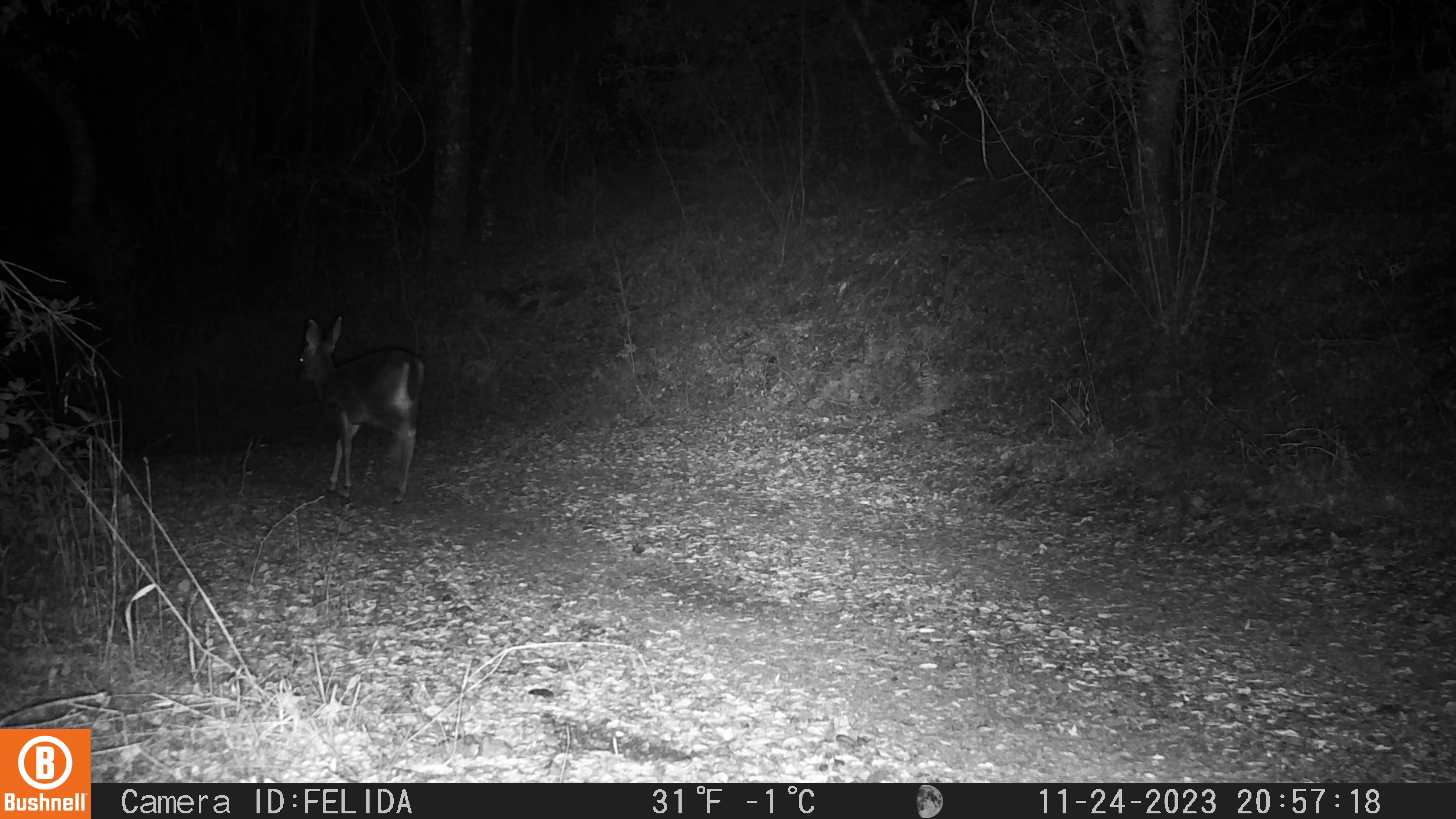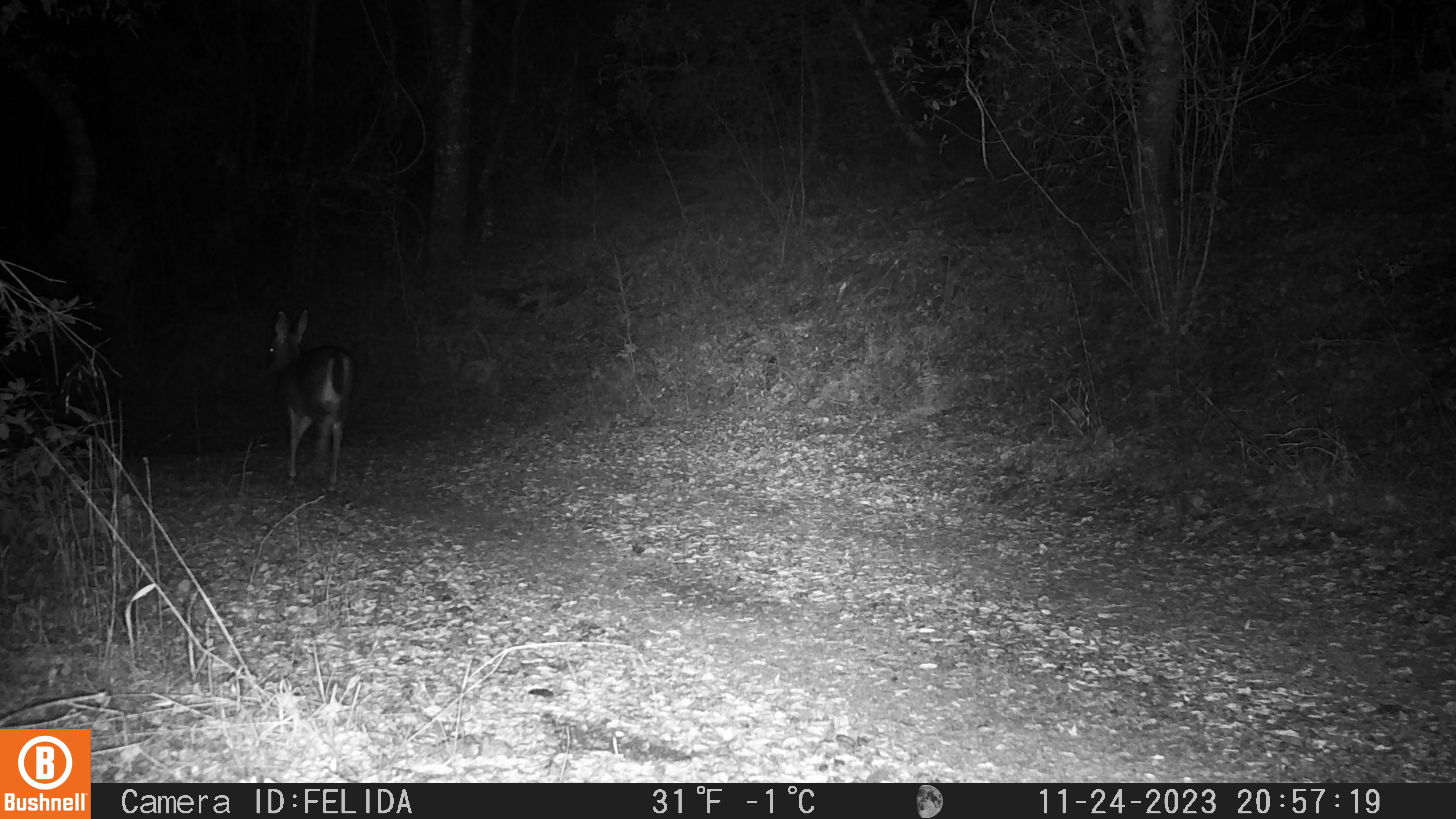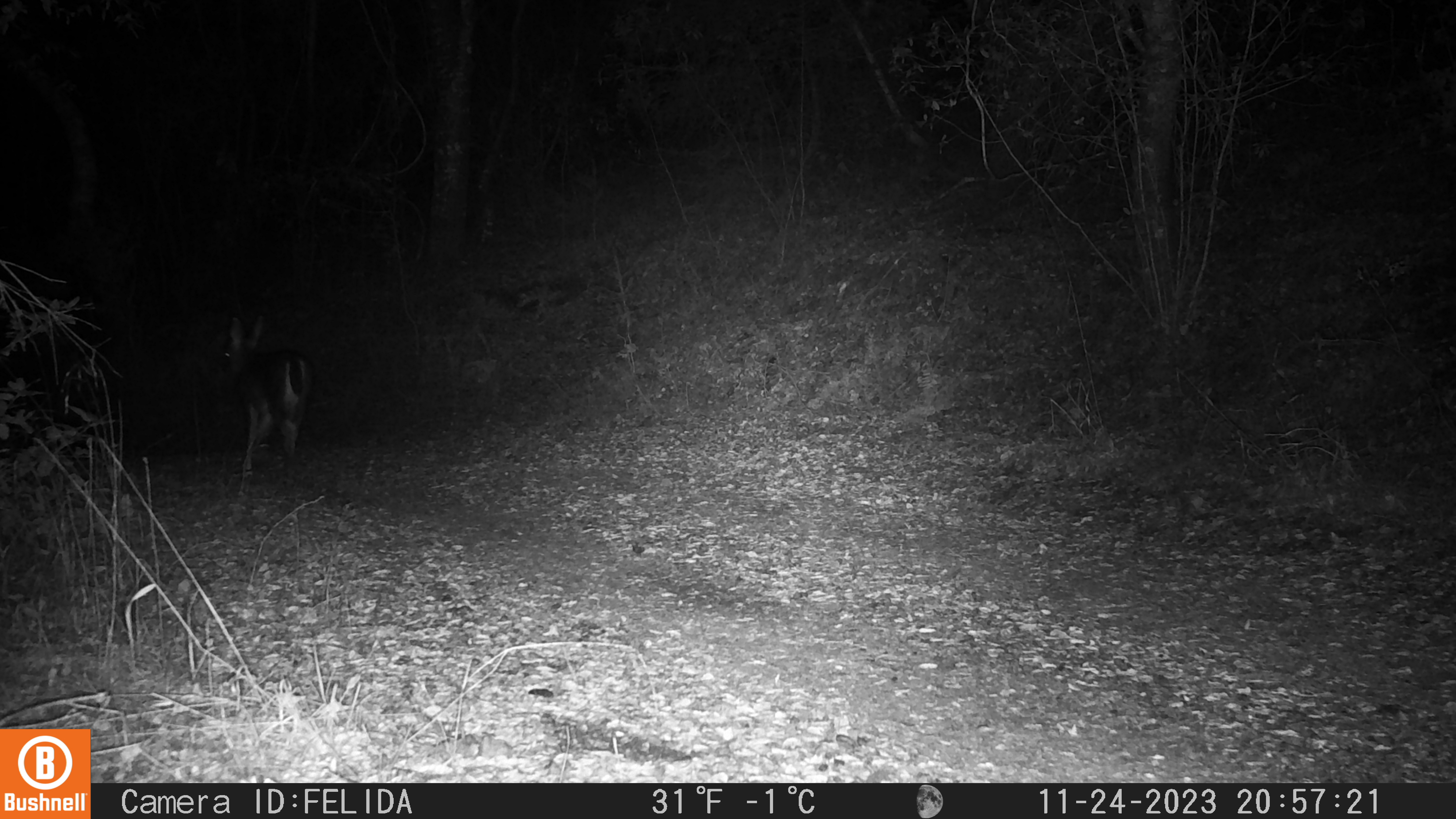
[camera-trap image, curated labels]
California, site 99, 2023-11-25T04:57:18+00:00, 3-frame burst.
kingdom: Animalia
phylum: Chordata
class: Mammalia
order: Artiodactyla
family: Cervidae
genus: Odocoileus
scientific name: Odocoileus hemionus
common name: mule deer